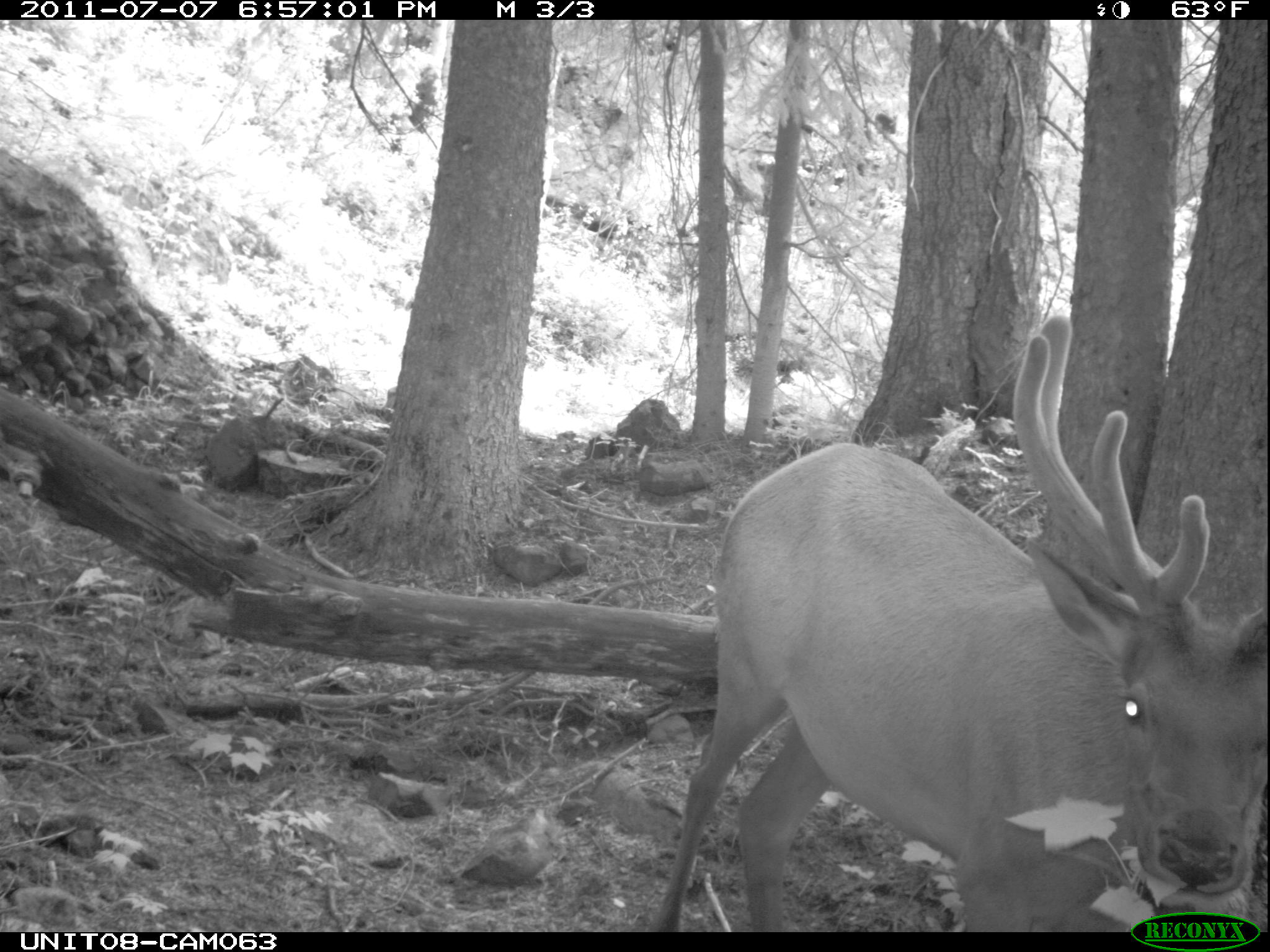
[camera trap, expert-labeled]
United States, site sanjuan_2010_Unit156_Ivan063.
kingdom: Animalia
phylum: Chordata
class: Mammalia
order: Artiodactyla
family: Cervidae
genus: Cervus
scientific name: Cervus elaphus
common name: red deer